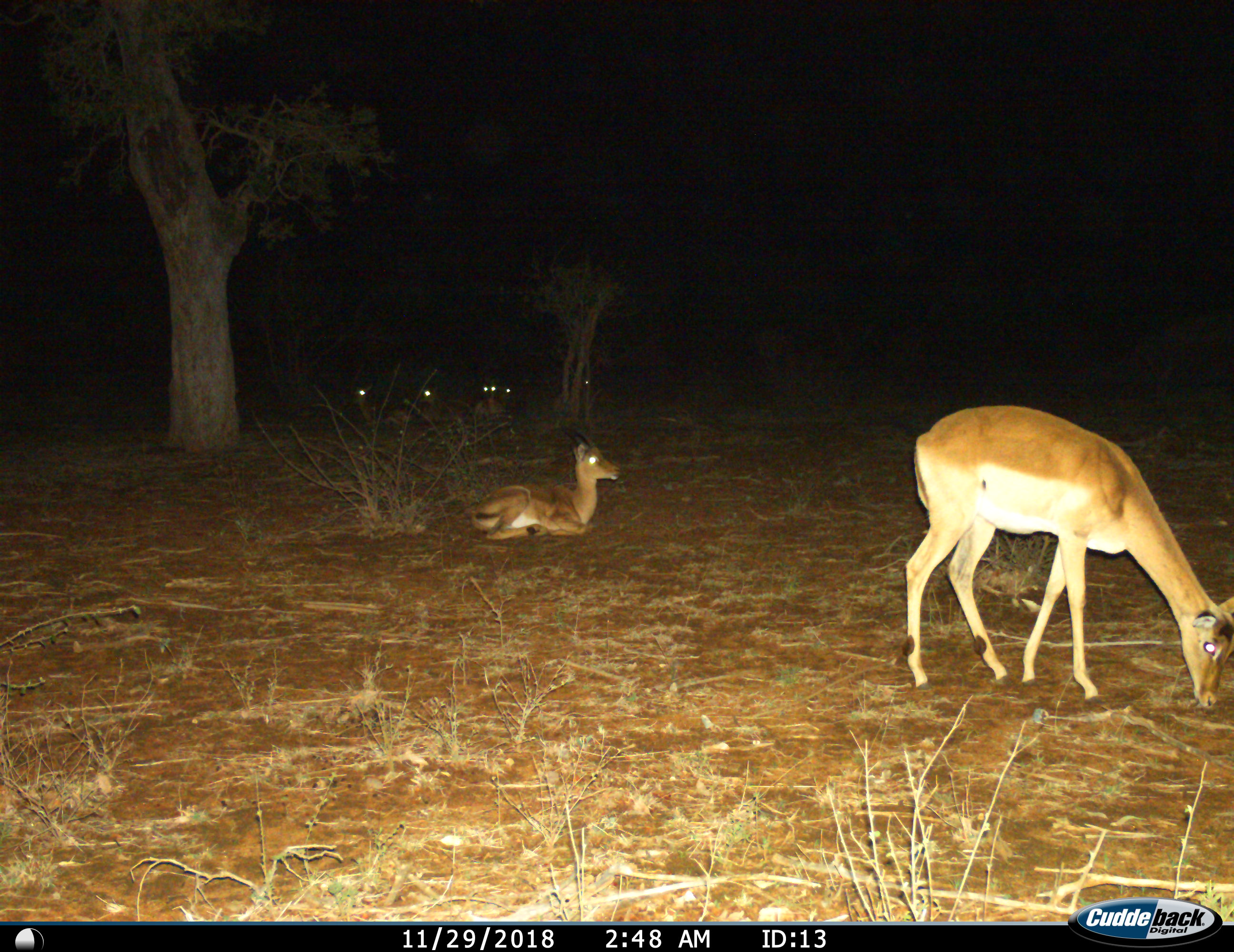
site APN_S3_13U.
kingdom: Animalia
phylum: Chordata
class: Mammalia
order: Artiodactyla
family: Bovidae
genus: Aepyceros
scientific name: Aepyceros melampus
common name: impala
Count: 7.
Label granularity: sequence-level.